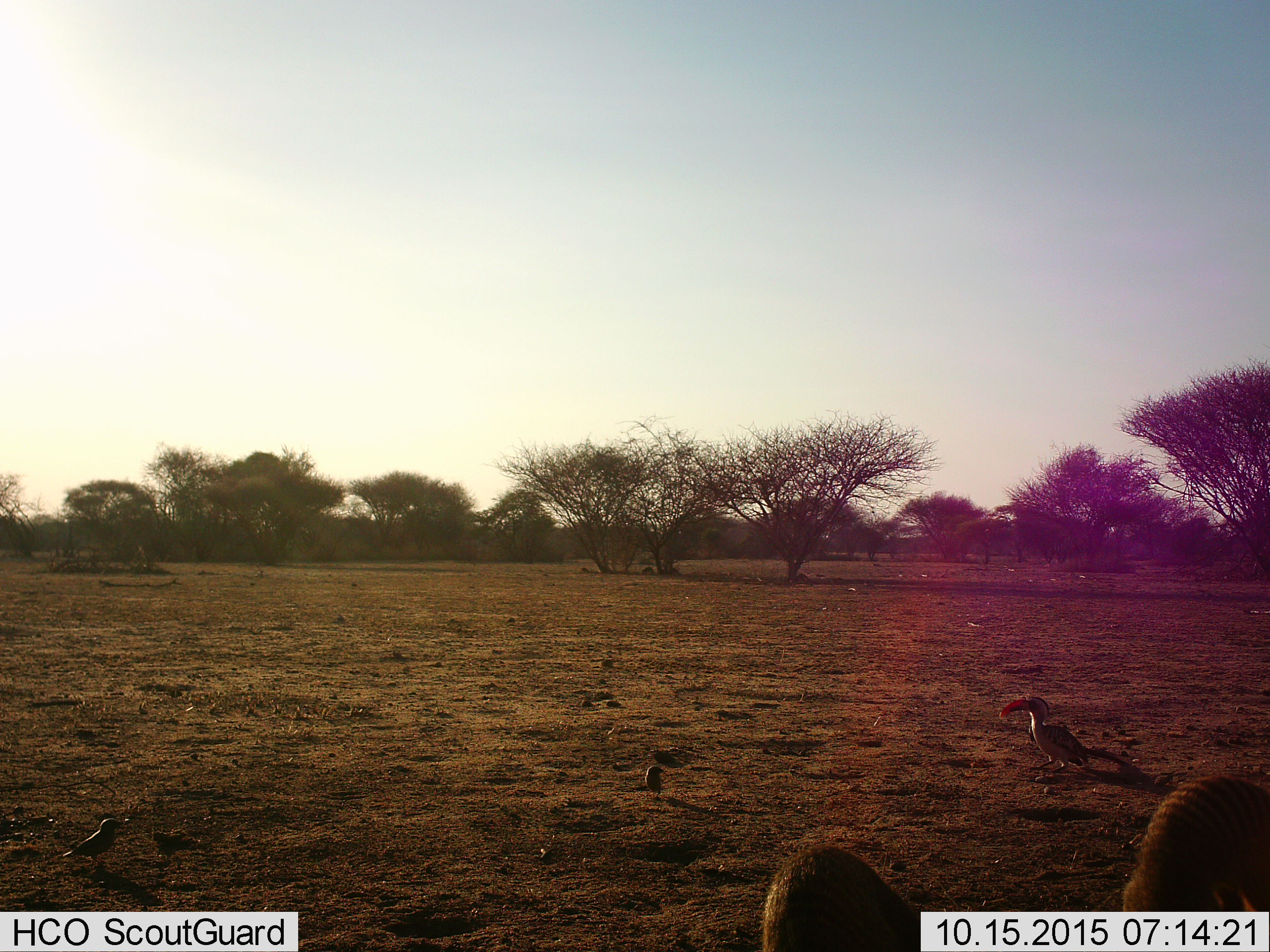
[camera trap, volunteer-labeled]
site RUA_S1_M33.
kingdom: Animalia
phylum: Chordata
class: Aves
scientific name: Aves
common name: bird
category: birdother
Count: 3.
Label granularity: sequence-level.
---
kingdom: Animalia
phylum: Chordata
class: Mammalia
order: Carnivora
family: Herpestidae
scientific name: Herpestidae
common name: mongoose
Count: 2.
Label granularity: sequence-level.